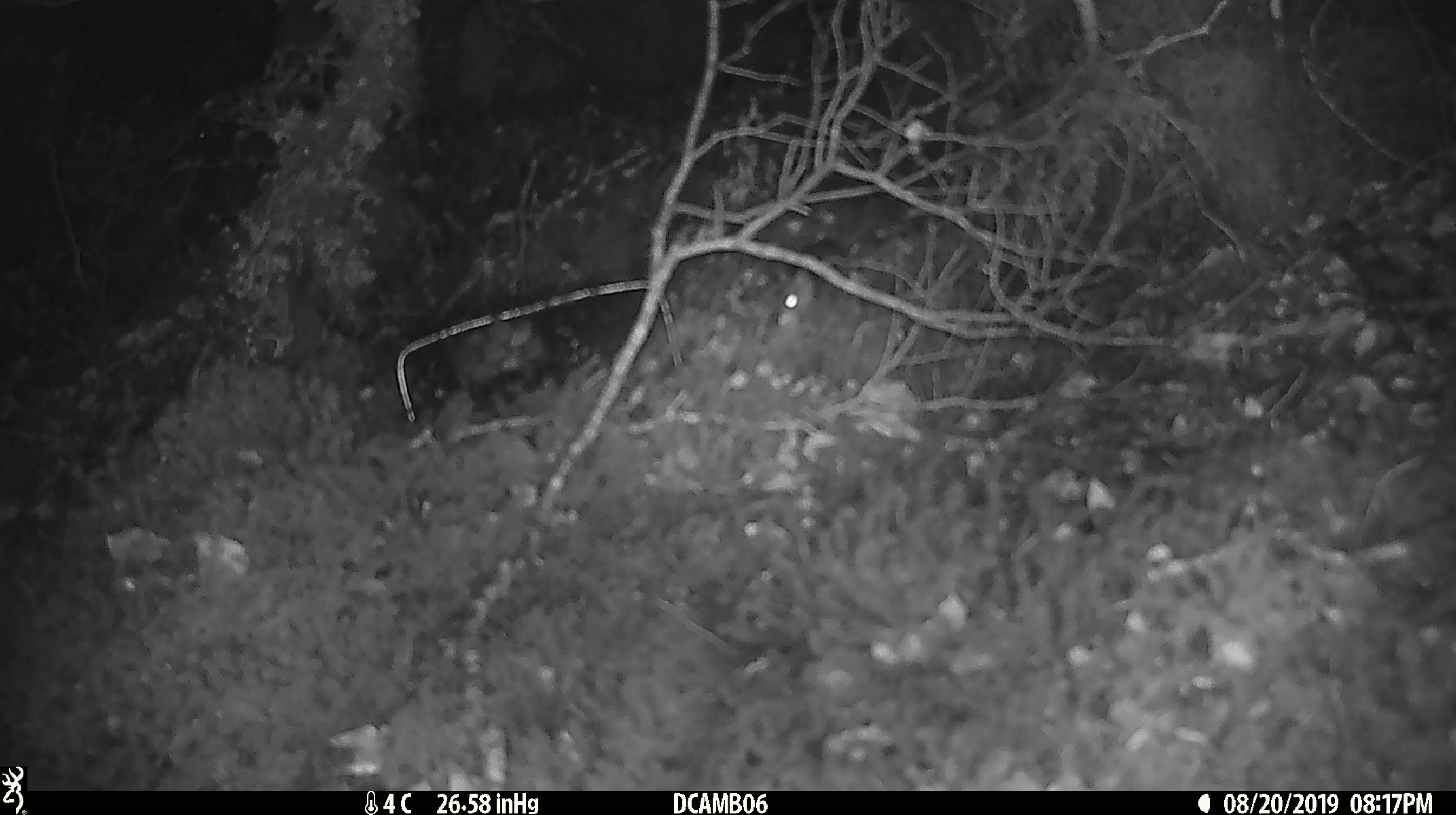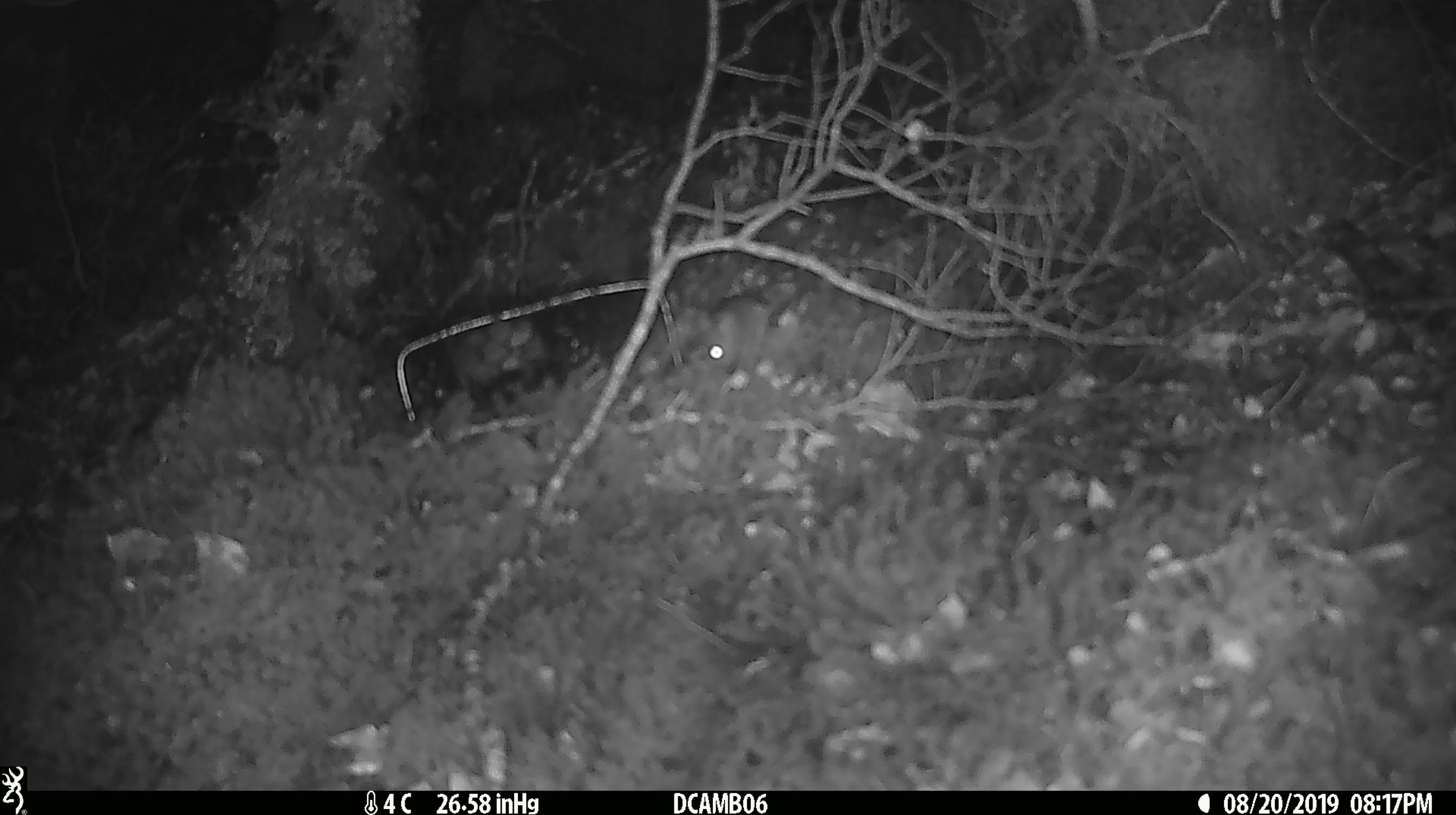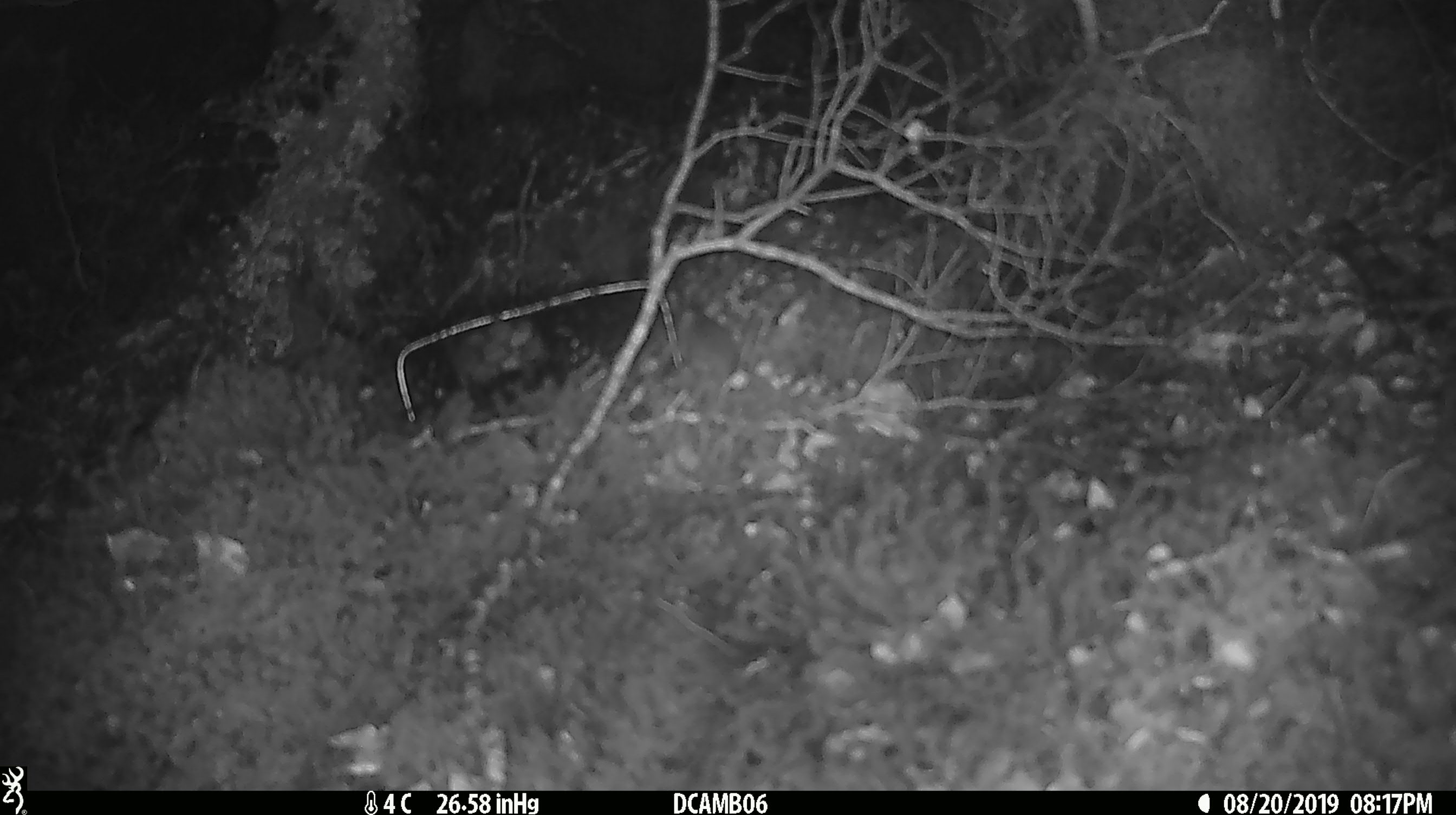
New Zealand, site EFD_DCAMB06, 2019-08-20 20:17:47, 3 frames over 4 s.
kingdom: Animalia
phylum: Chordata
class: Mammalia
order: Rodentia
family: Muridae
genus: Mus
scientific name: Mus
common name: mouse